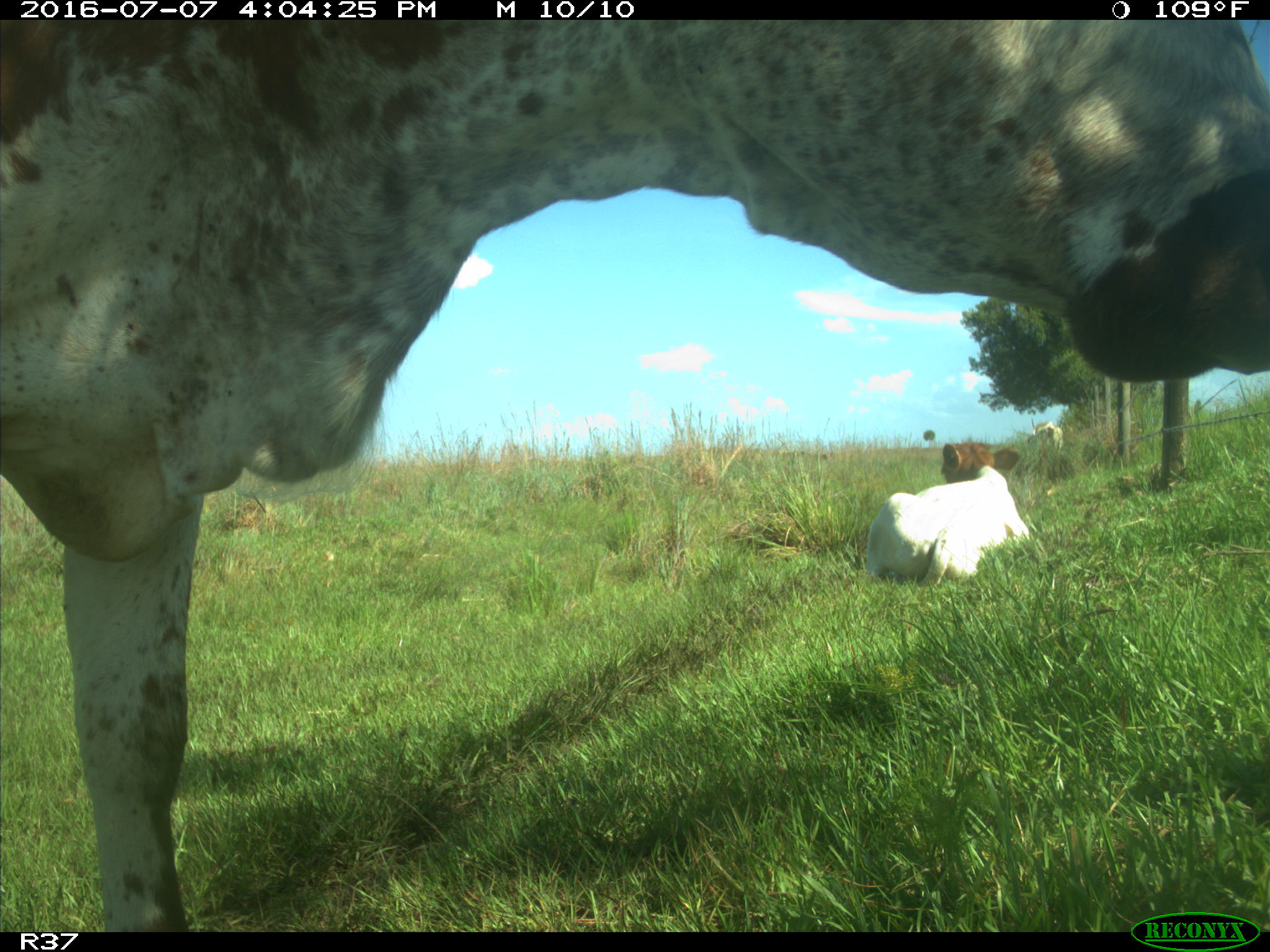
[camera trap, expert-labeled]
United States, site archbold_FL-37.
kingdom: Animalia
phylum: Chordata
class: Mammalia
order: Artiodactyla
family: Bovidae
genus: Bos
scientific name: Bos taurus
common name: domestic cow